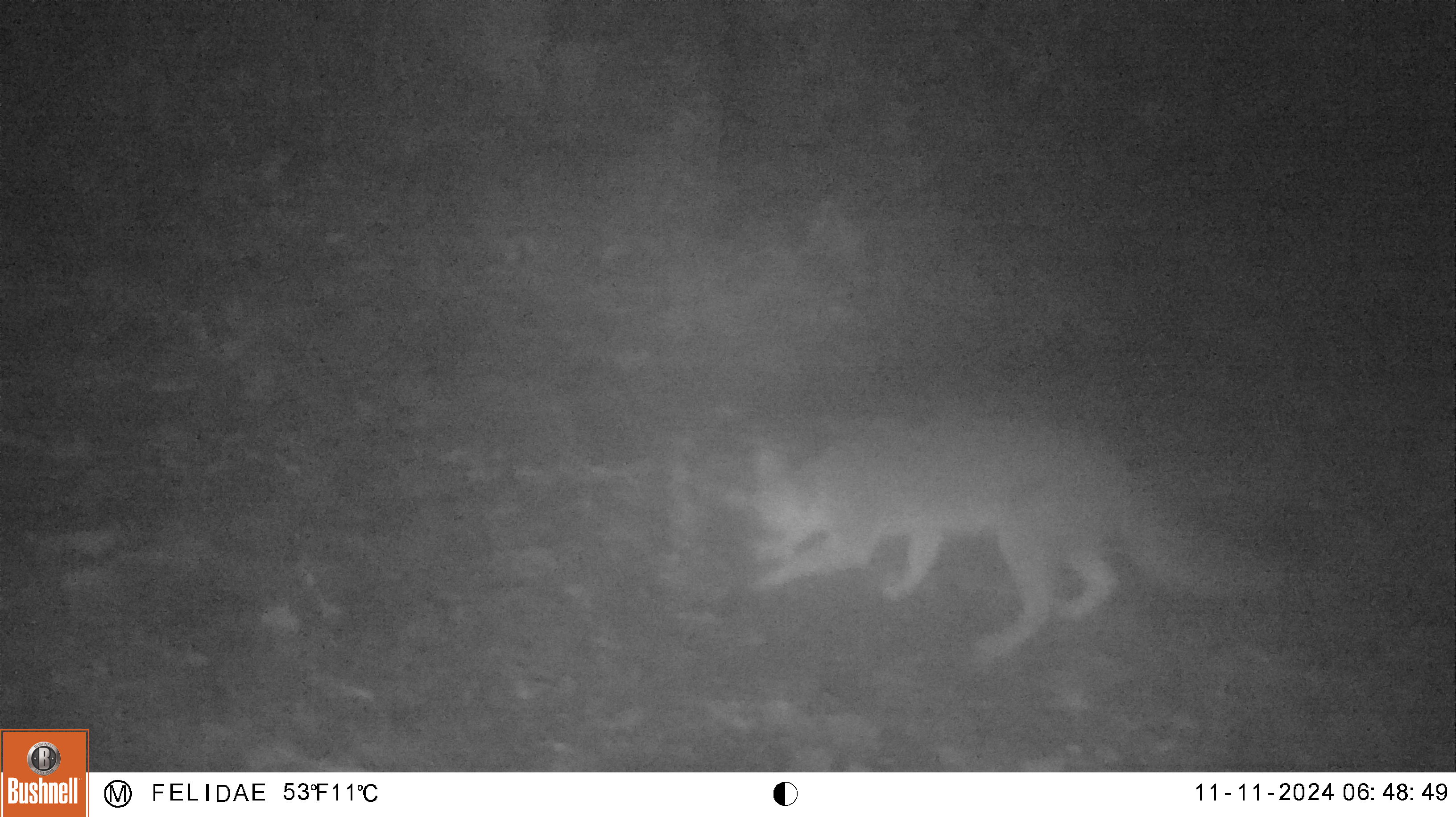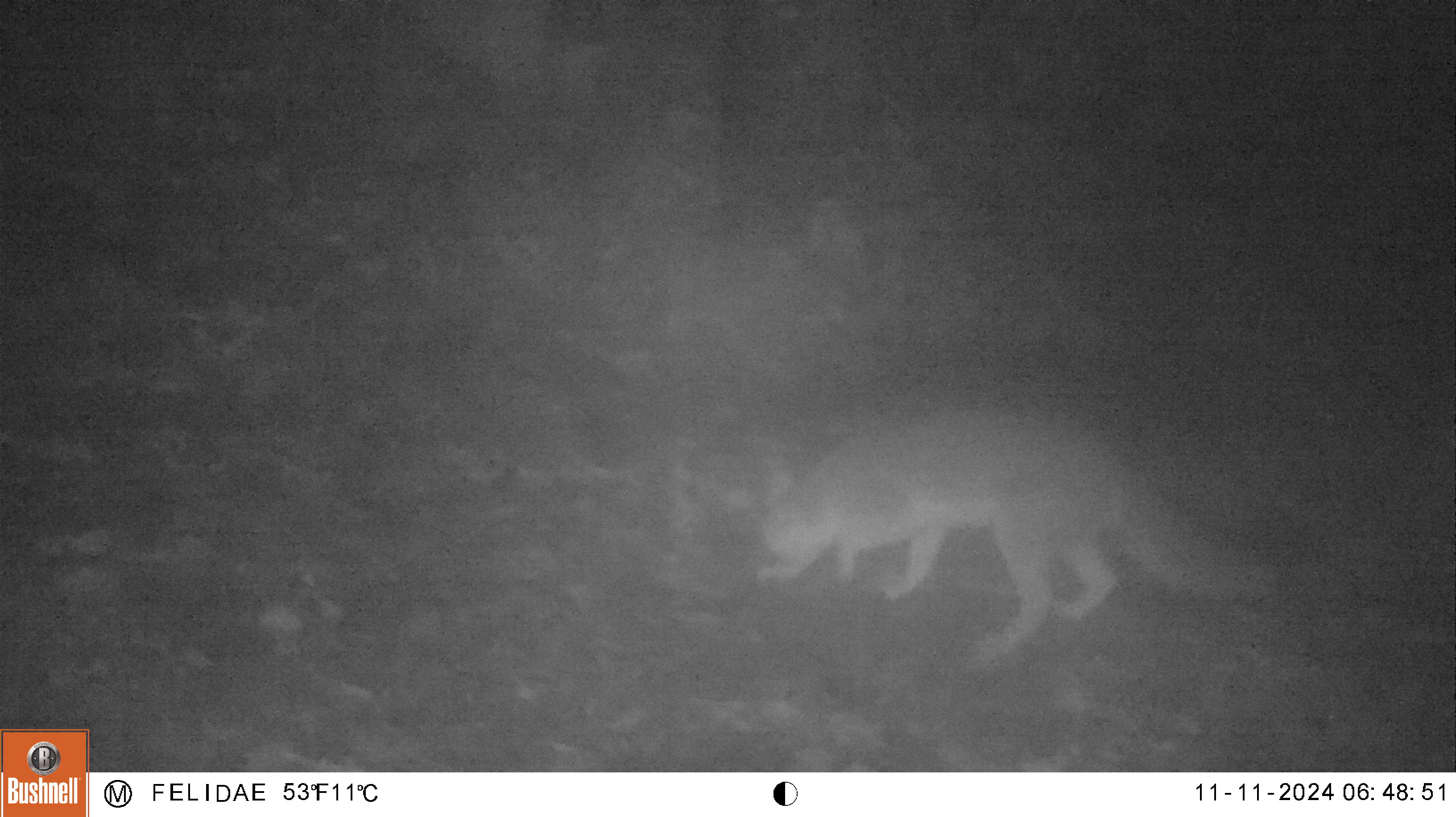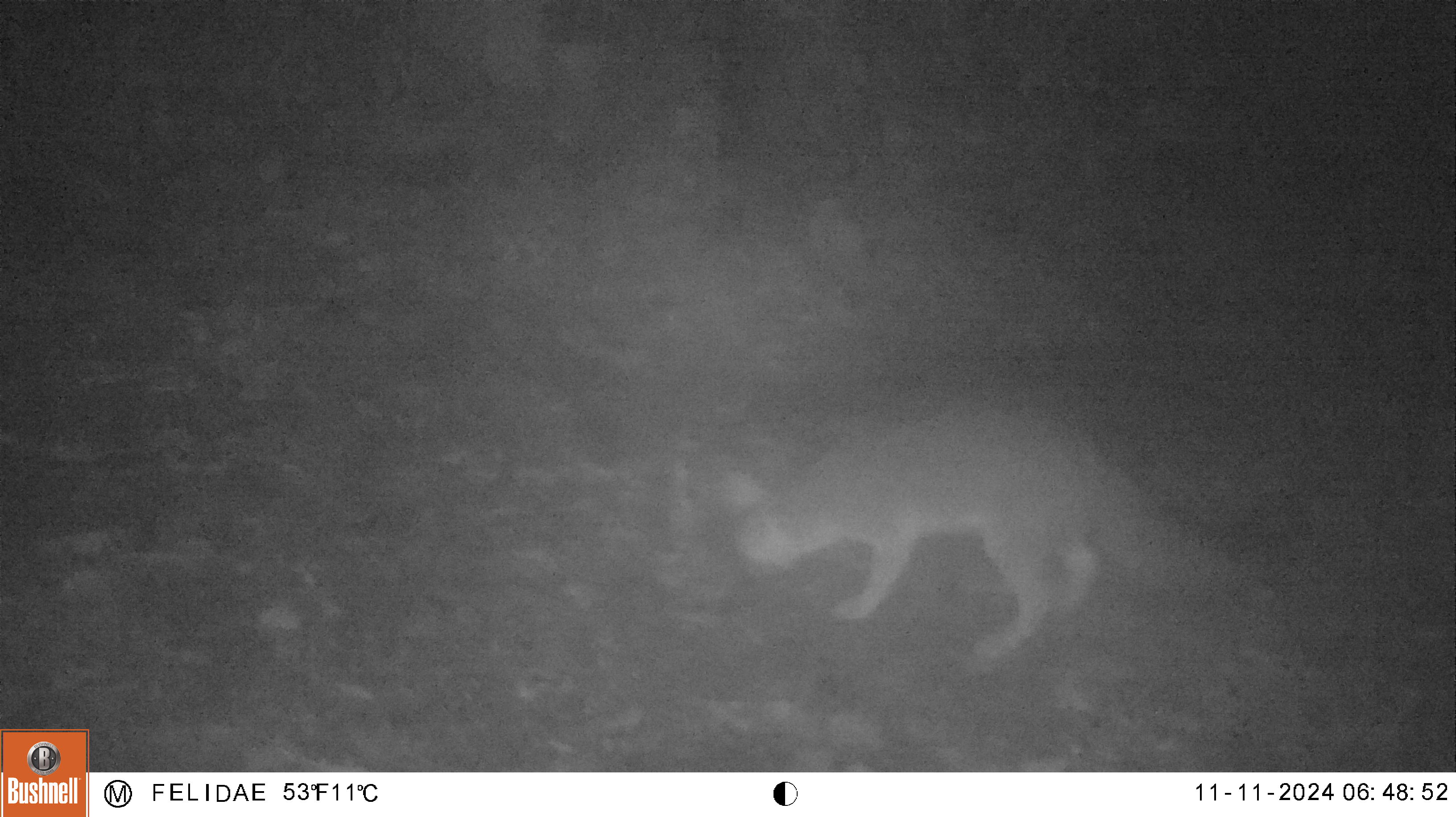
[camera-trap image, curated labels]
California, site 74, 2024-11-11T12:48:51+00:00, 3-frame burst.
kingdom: Animalia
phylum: Chordata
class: Mammalia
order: Carnivora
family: Canidae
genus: Urocyon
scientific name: Urocyon cinereoargenteus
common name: gray fox